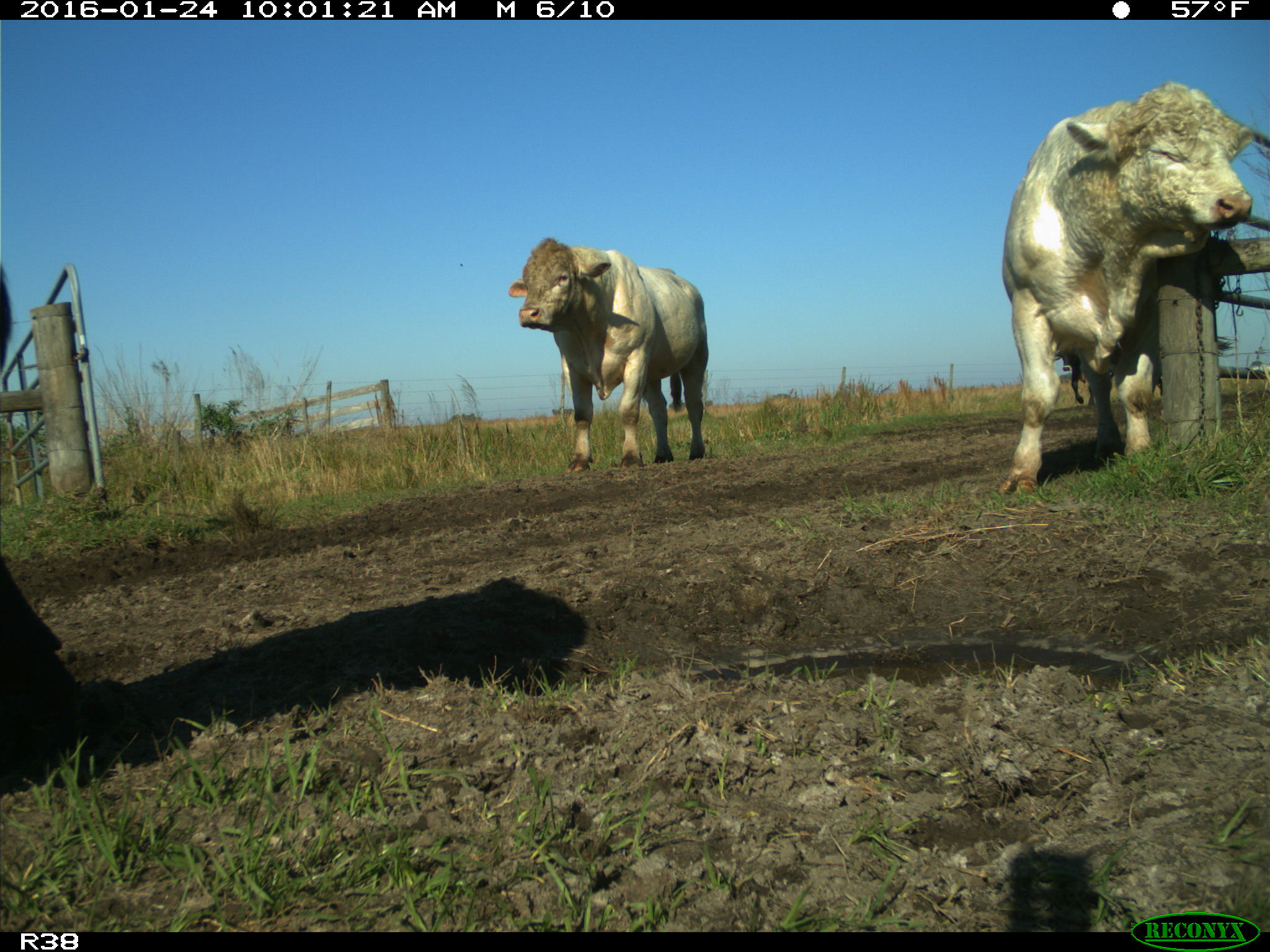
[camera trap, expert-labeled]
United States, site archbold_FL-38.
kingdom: Animalia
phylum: Chordata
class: Mammalia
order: Artiodactyla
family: Bovidae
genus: Bos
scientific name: Bos taurus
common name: domestic cow